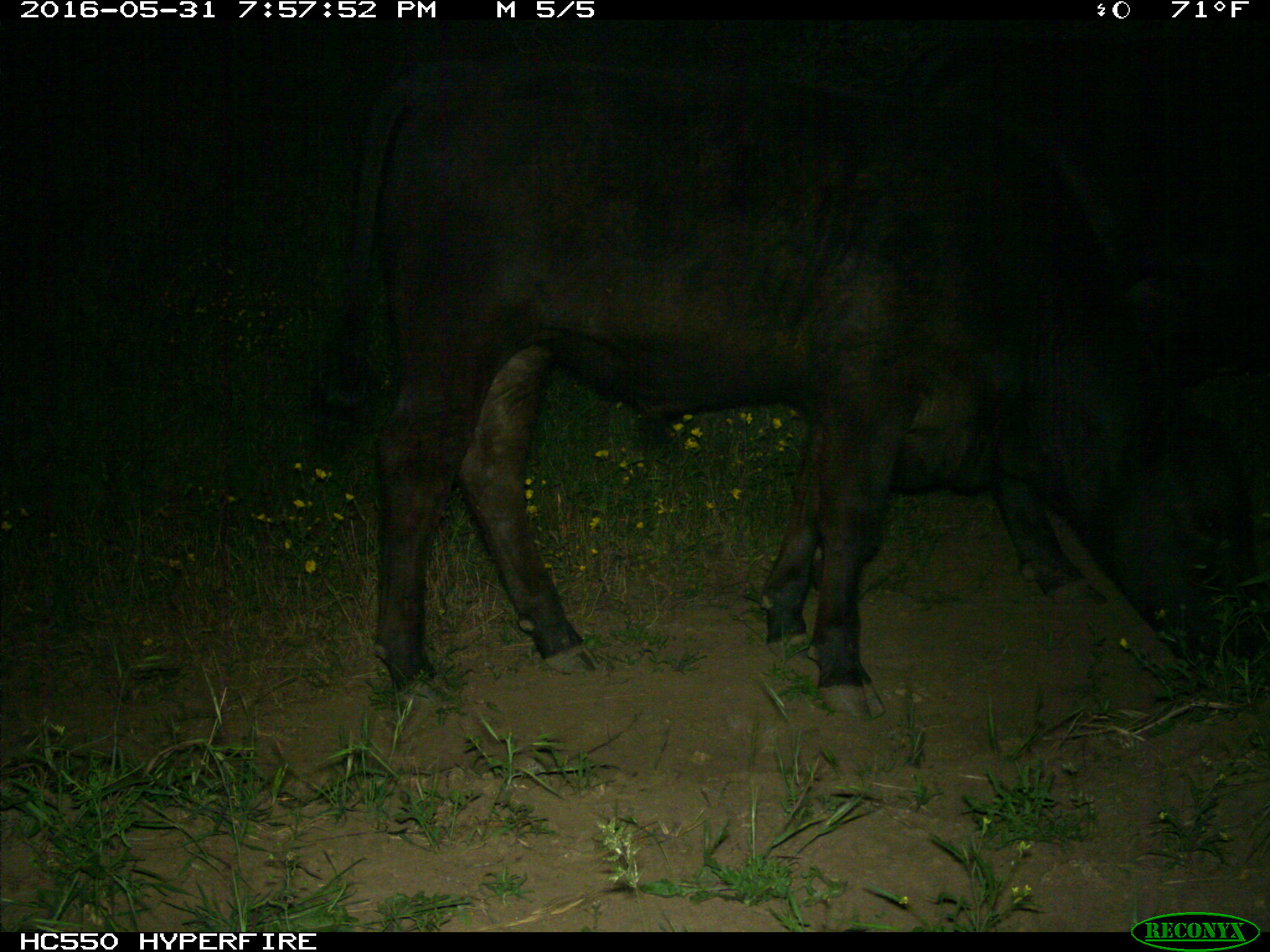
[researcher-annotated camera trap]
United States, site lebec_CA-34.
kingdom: Animalia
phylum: Chordata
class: Mammalia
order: Artiodactyla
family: Bovidae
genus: Bos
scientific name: Bos taurus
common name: domestic cow